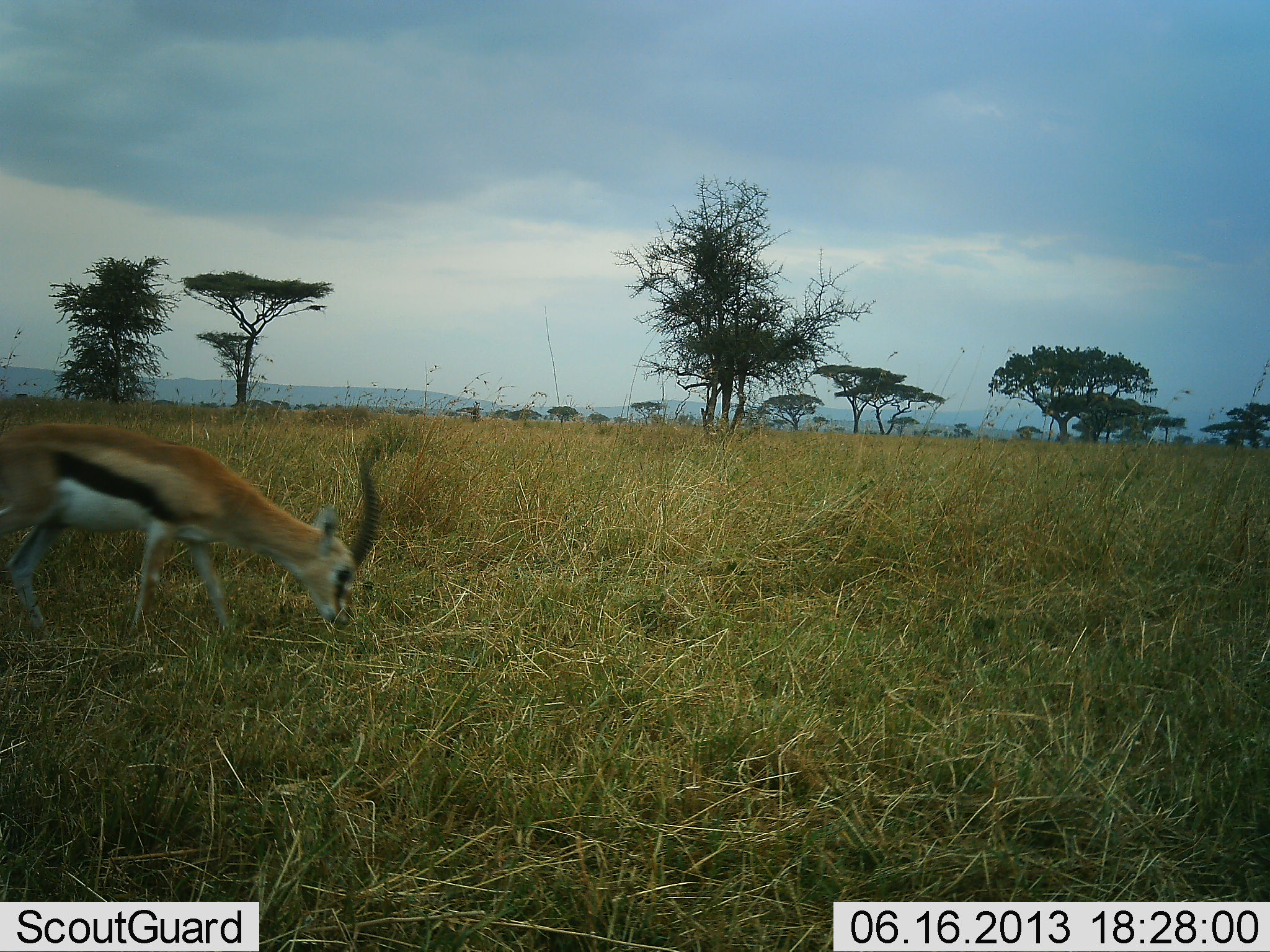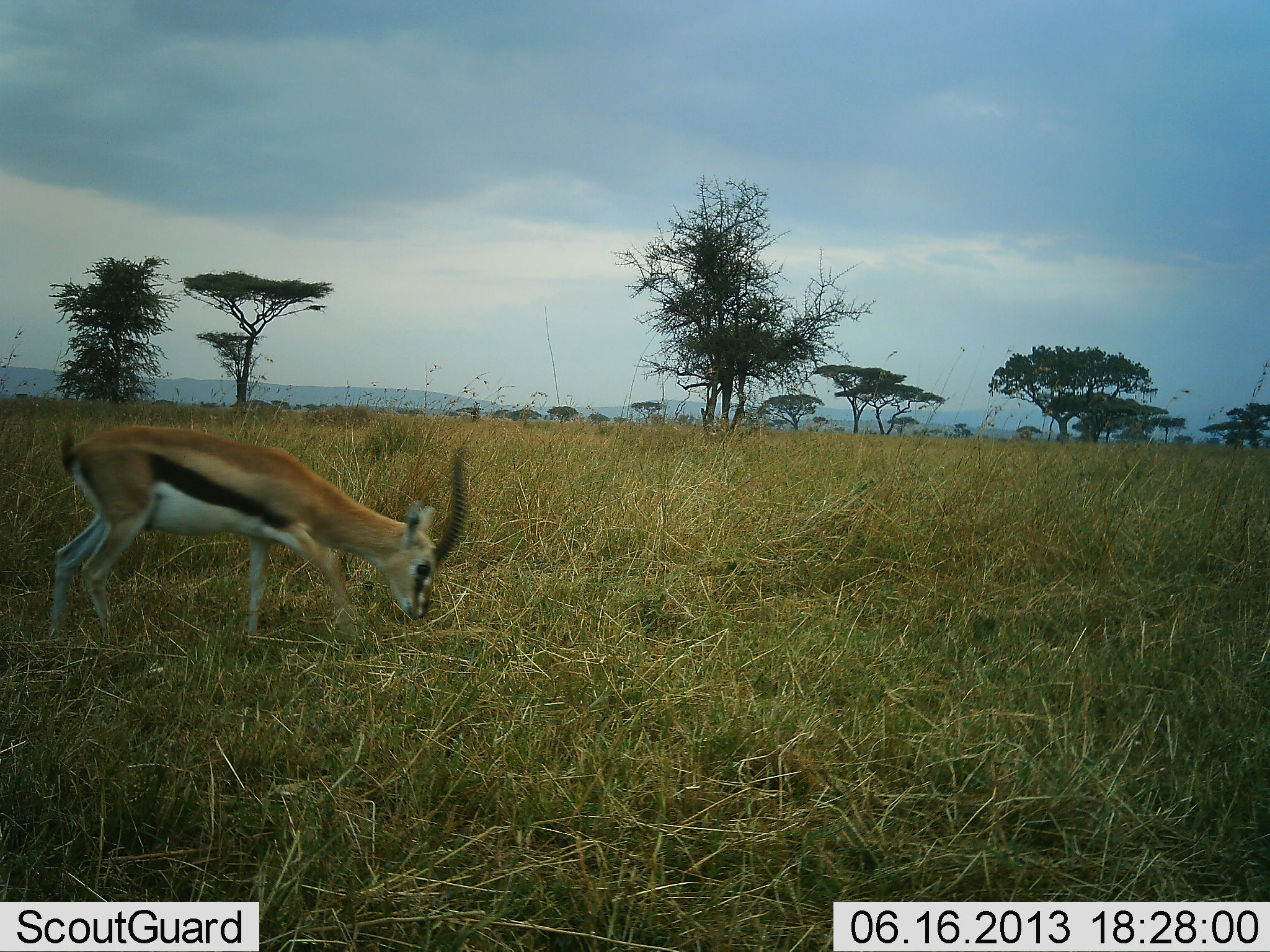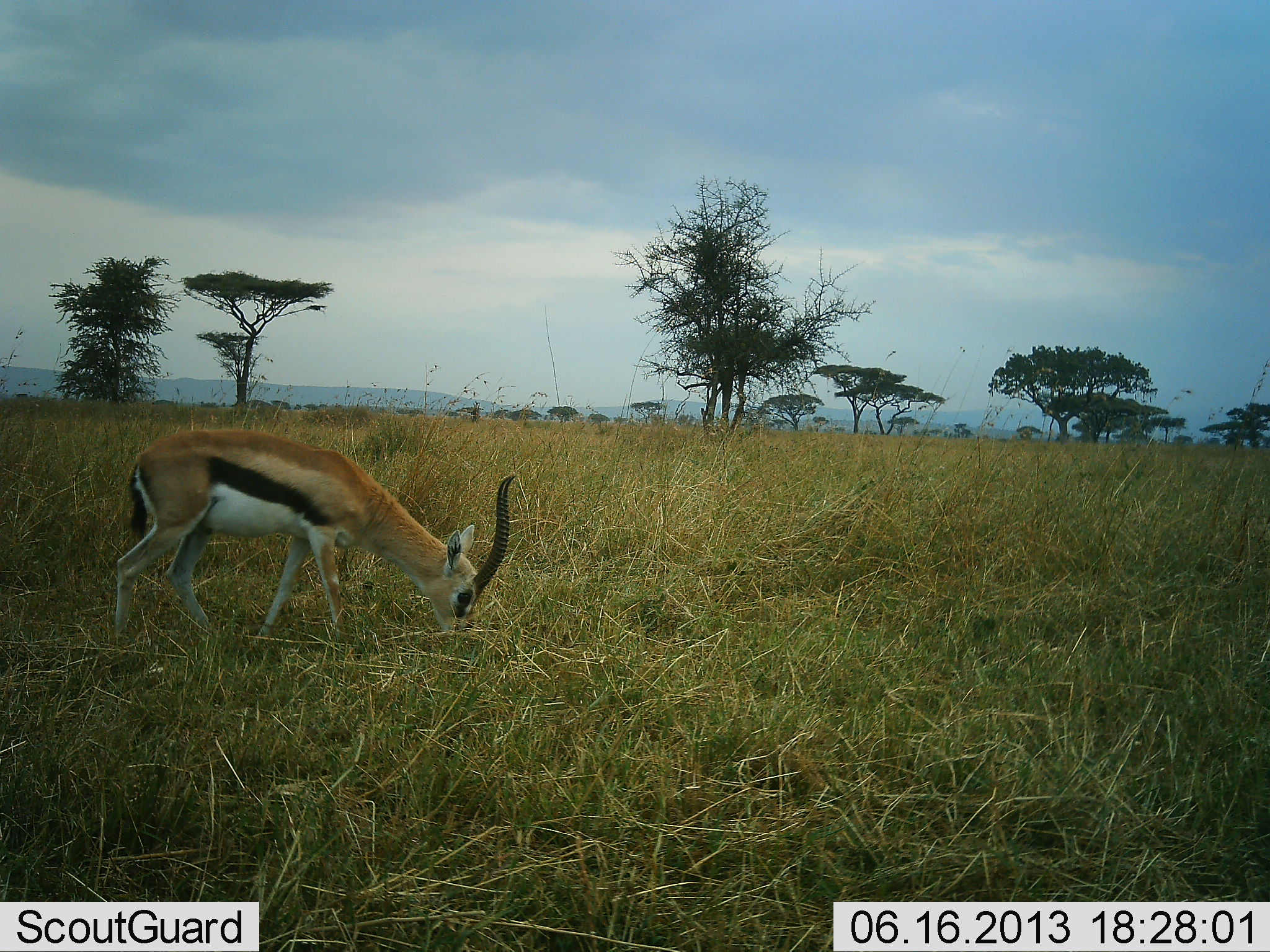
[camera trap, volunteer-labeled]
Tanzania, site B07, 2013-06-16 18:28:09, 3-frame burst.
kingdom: Animalia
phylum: Chordata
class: Mammalia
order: Artiodactyla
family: Bovidae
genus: Eudorcas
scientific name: Eudorcas thomsonii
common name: thomson's gazelle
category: gazellethomsons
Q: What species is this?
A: Gazellethomsons (thomson's gazelle) (Eudorcas thomsonii).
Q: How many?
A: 1.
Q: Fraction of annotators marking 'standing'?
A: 29%.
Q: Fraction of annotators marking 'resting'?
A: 0%.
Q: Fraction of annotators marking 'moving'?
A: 43%.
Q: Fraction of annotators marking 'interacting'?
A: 7%.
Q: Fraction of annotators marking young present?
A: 0%.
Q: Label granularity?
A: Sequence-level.